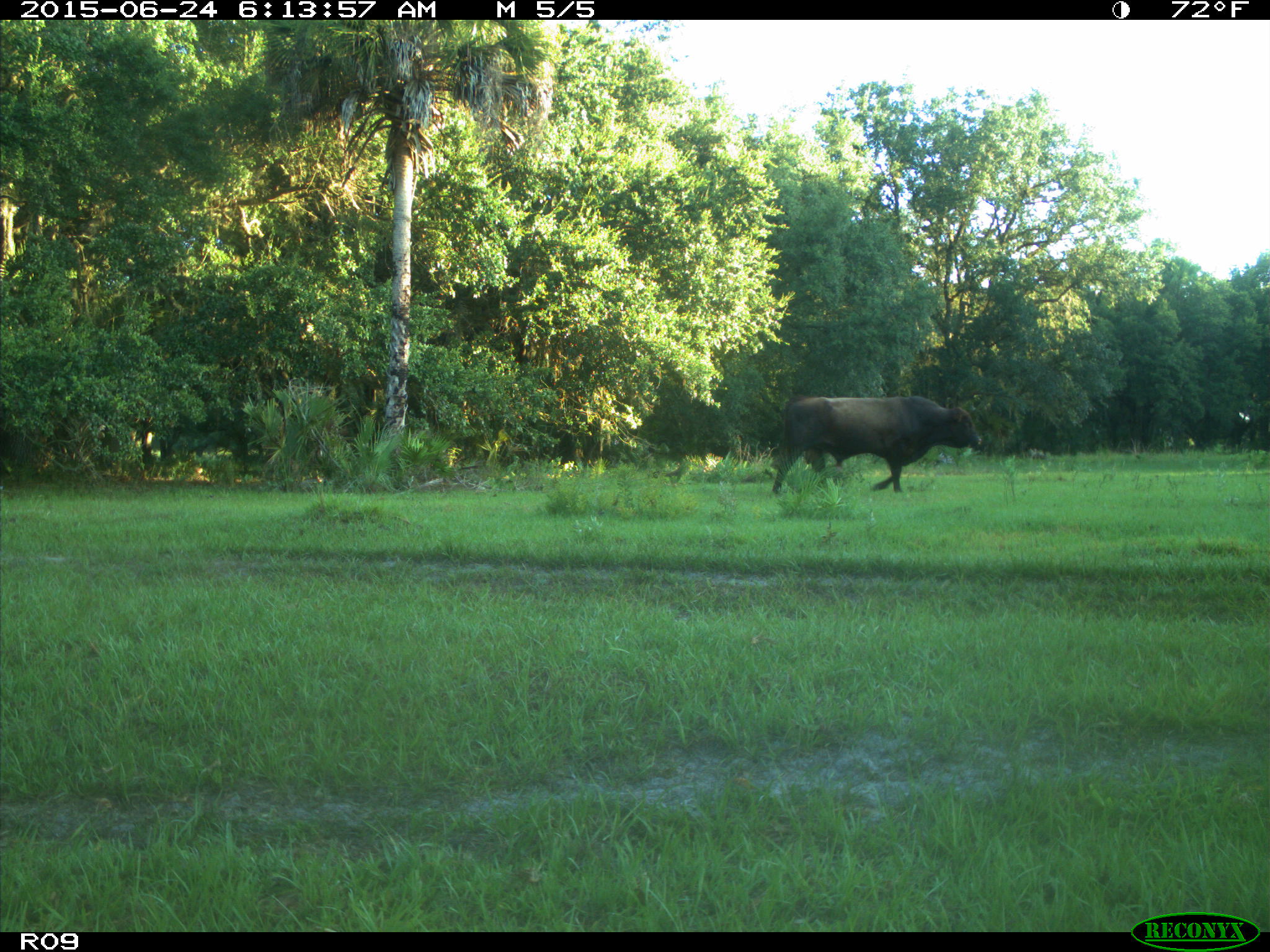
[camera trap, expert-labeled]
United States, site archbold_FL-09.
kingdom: Animalia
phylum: Chordata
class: Mammalia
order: Artiodactyla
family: Bovidae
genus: Bos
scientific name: Bos taurus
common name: domestic cow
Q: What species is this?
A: Bos taurus (domestic cow).